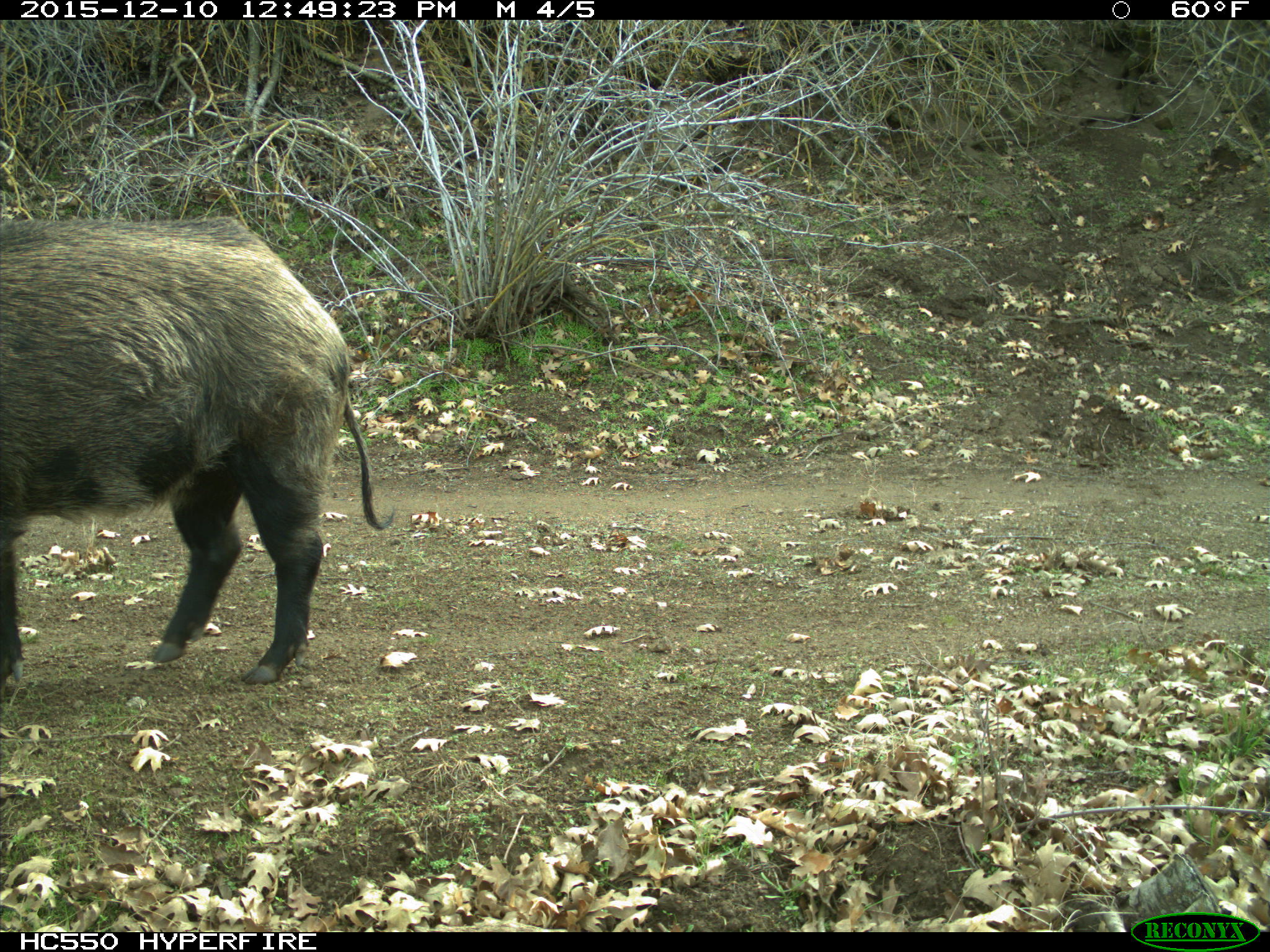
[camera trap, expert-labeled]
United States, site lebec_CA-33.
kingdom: Animalia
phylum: Chordata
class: Mammalia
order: Artiodactyla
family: Suidae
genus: Sus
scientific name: Sus scrofa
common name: wild boar